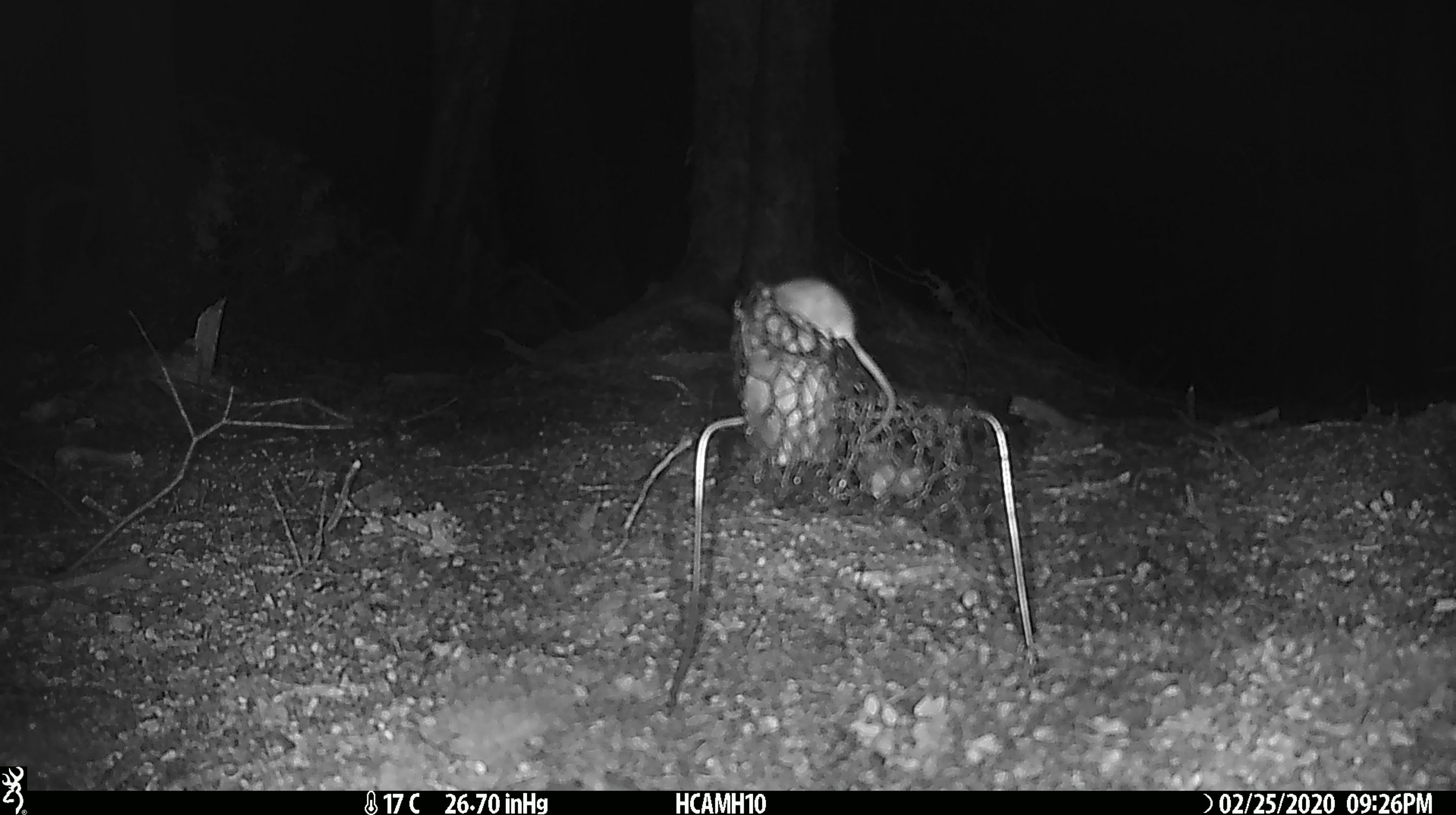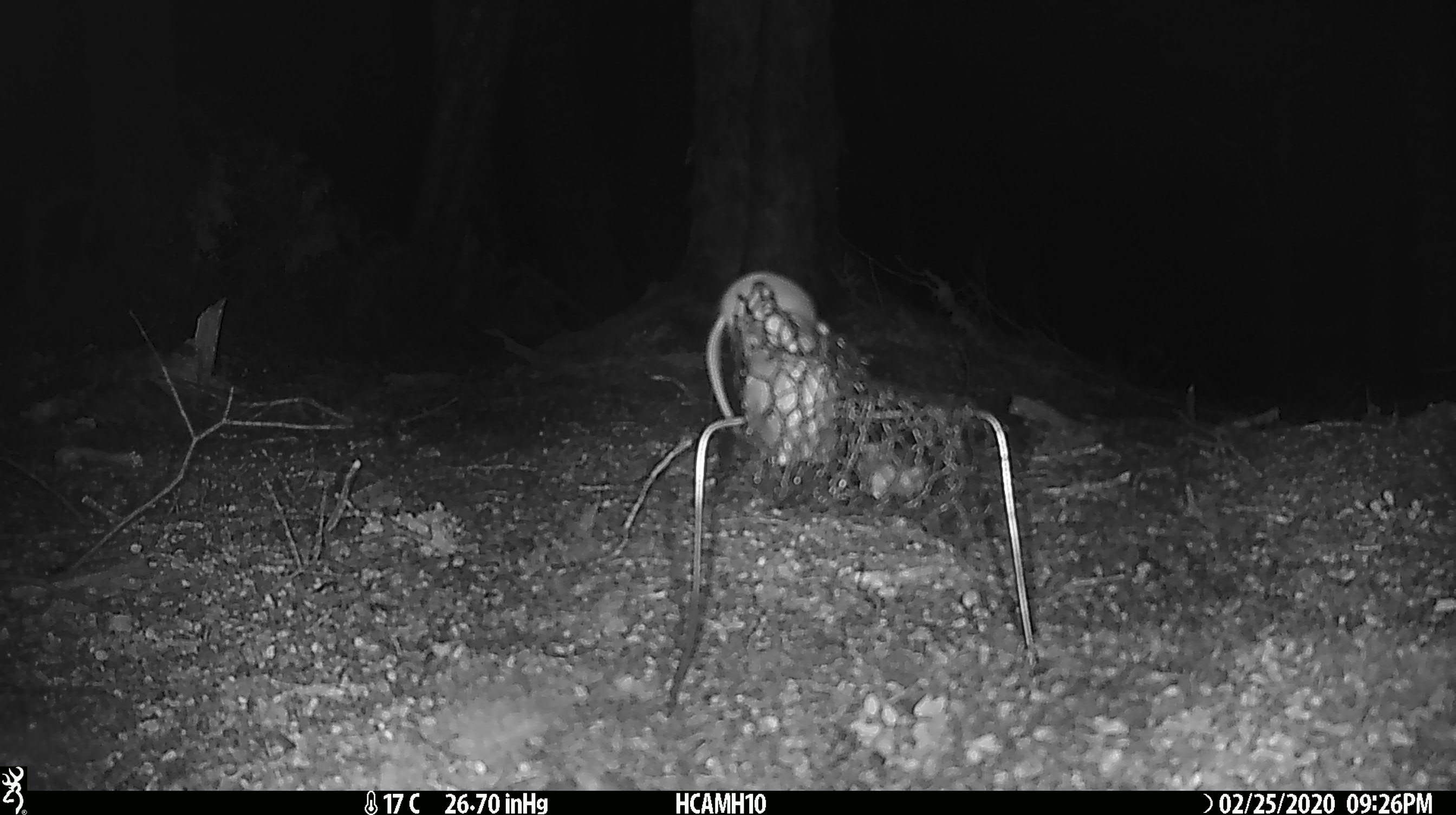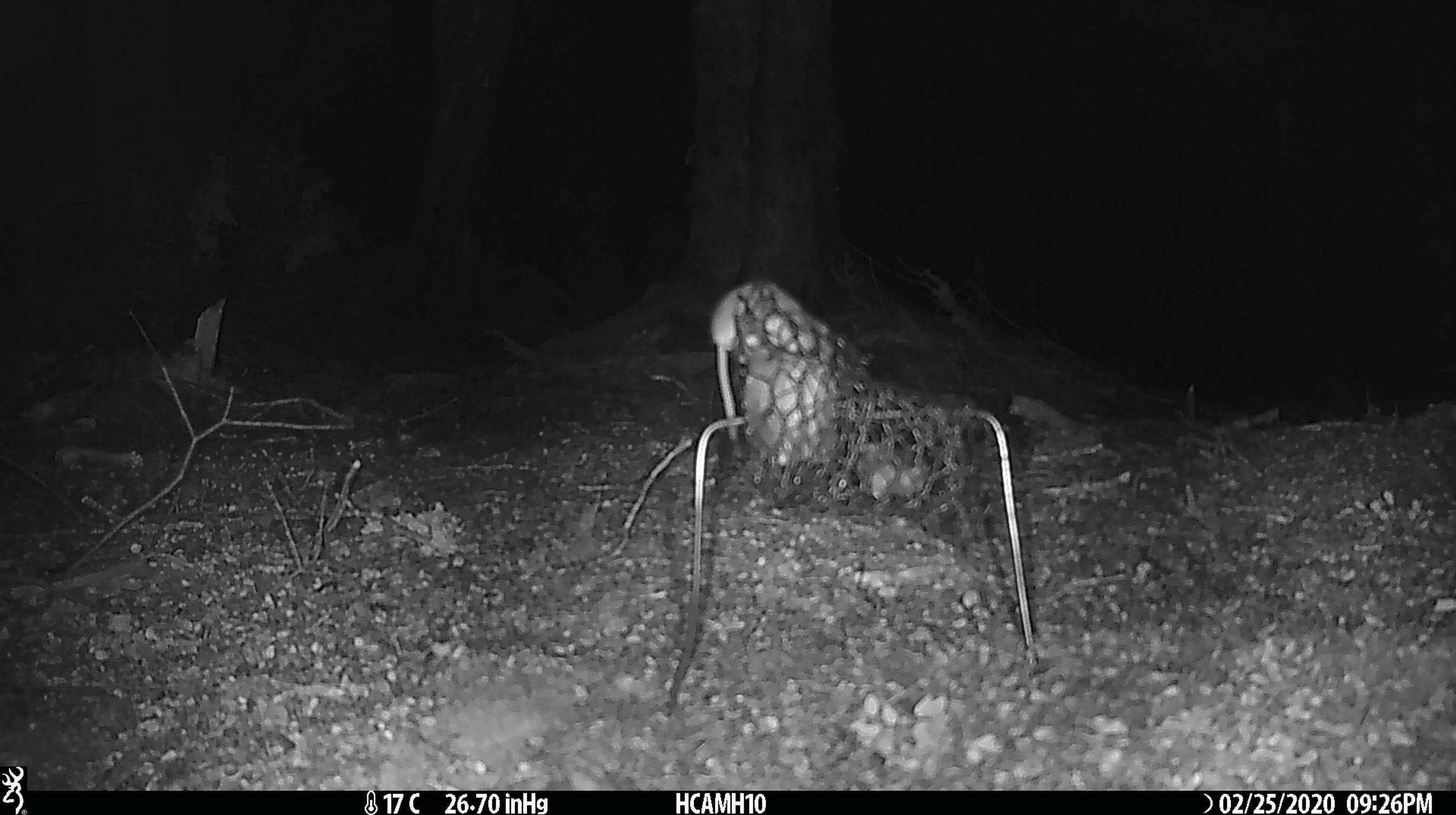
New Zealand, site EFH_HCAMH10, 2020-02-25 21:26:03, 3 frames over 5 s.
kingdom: Animalia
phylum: Chordata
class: Mammalia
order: Rodentia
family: Muridae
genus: Mus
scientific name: Mus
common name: mouse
Mouse (Mus).